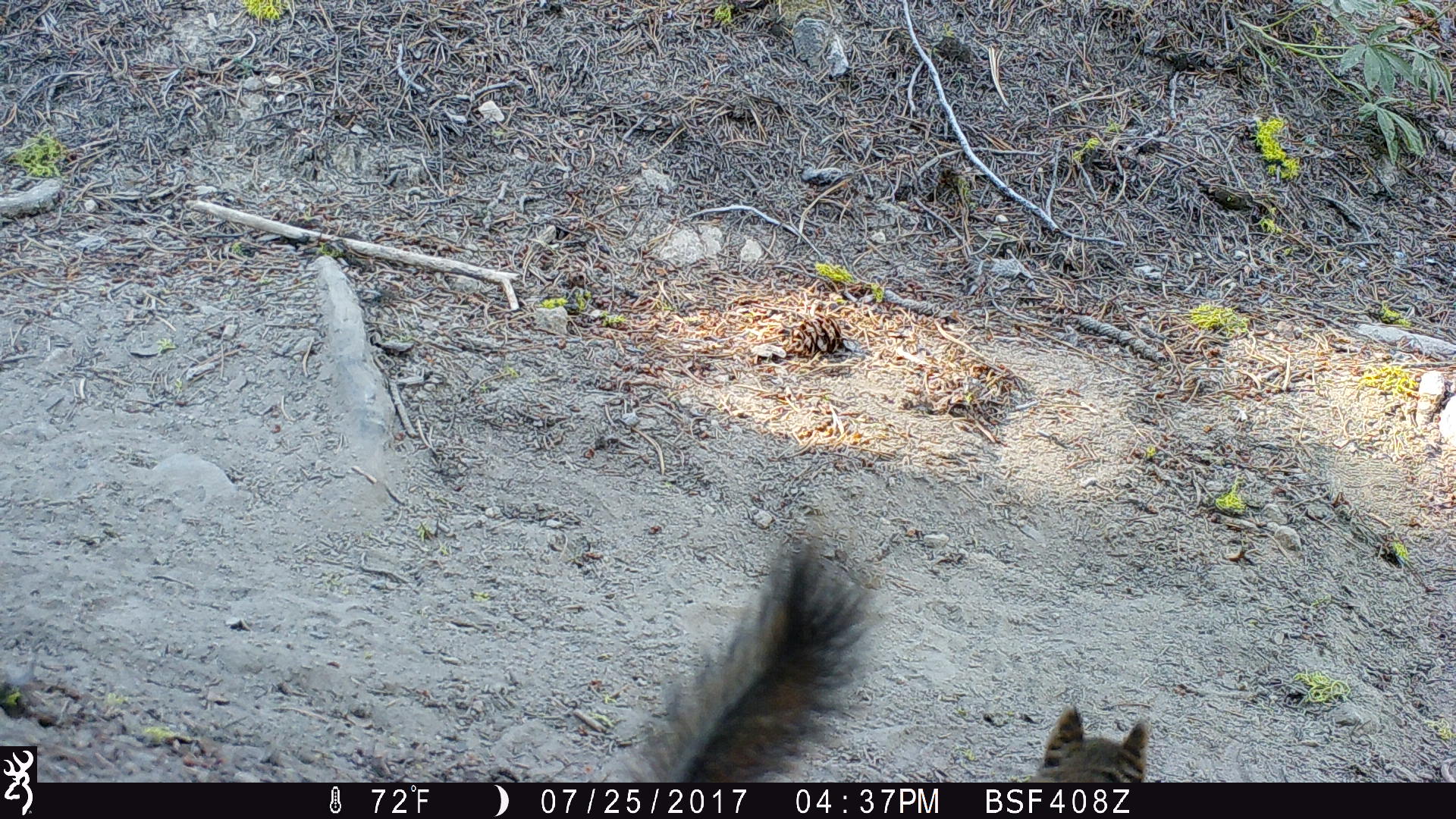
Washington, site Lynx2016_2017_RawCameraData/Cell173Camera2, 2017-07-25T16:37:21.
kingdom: Animalia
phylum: Chordata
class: Mammalia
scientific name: Mammalia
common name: small mammal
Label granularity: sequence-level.